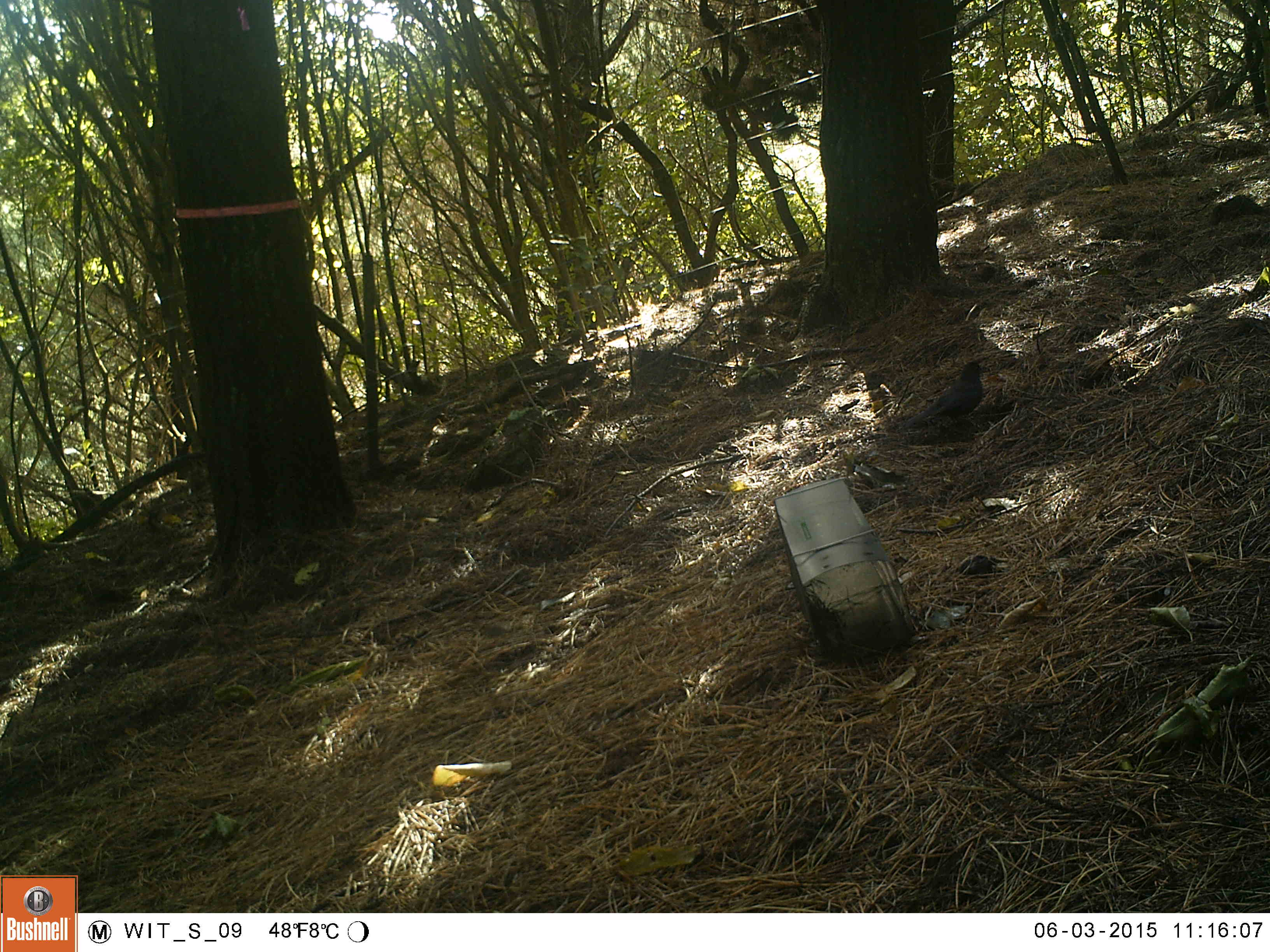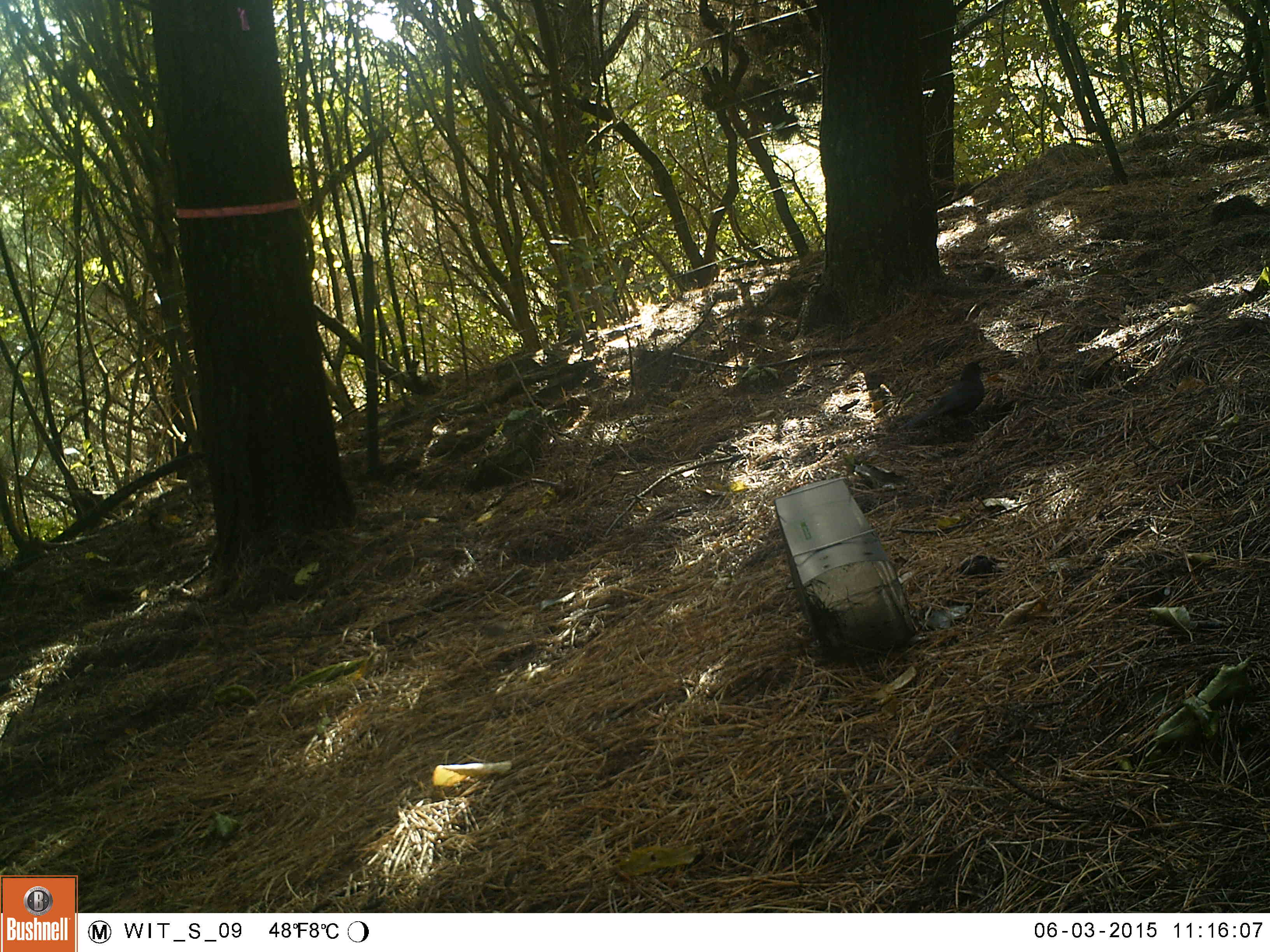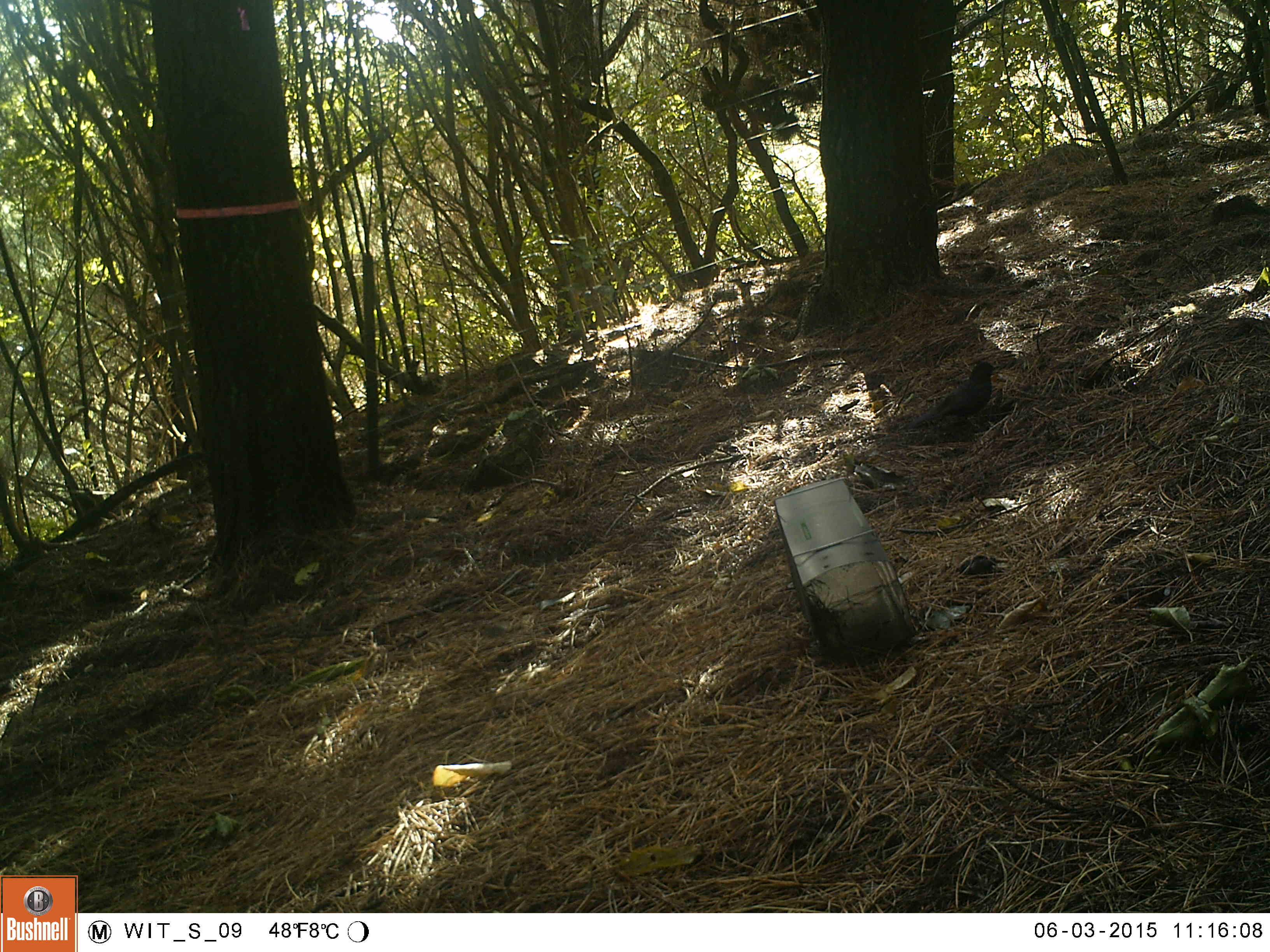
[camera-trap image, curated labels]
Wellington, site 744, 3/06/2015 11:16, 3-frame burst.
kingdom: Animalia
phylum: Chordata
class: Aves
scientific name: Aves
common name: bird